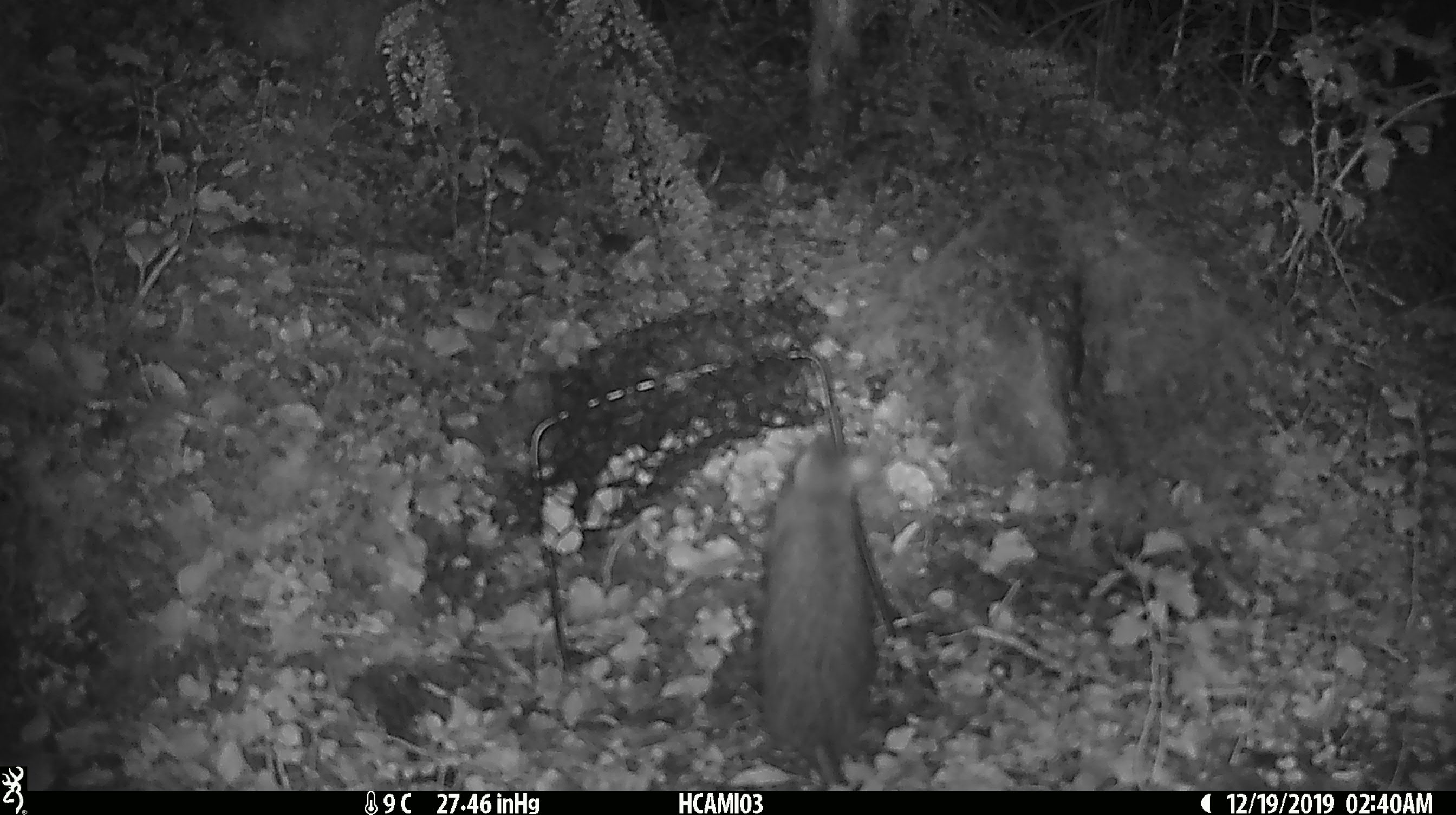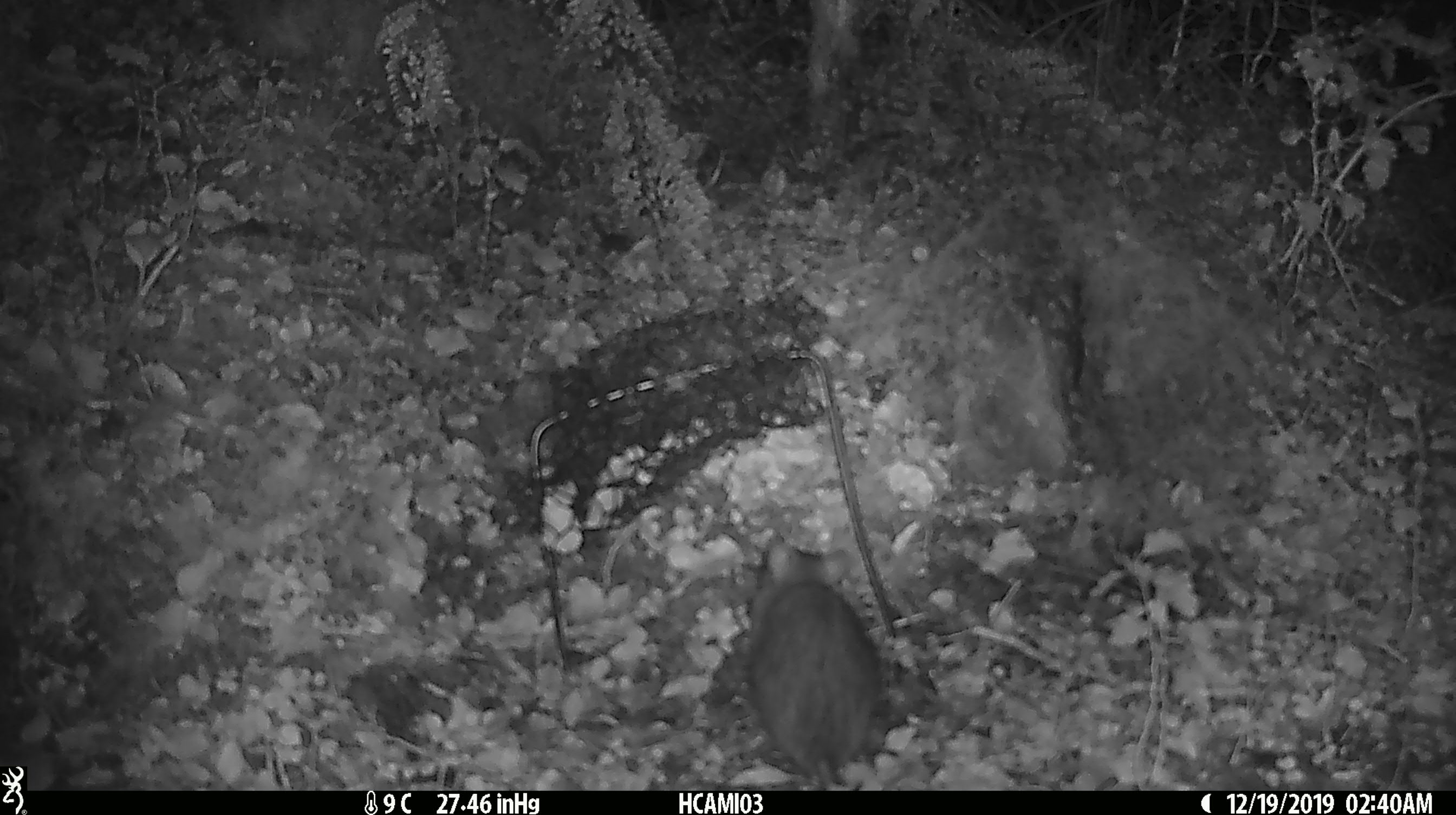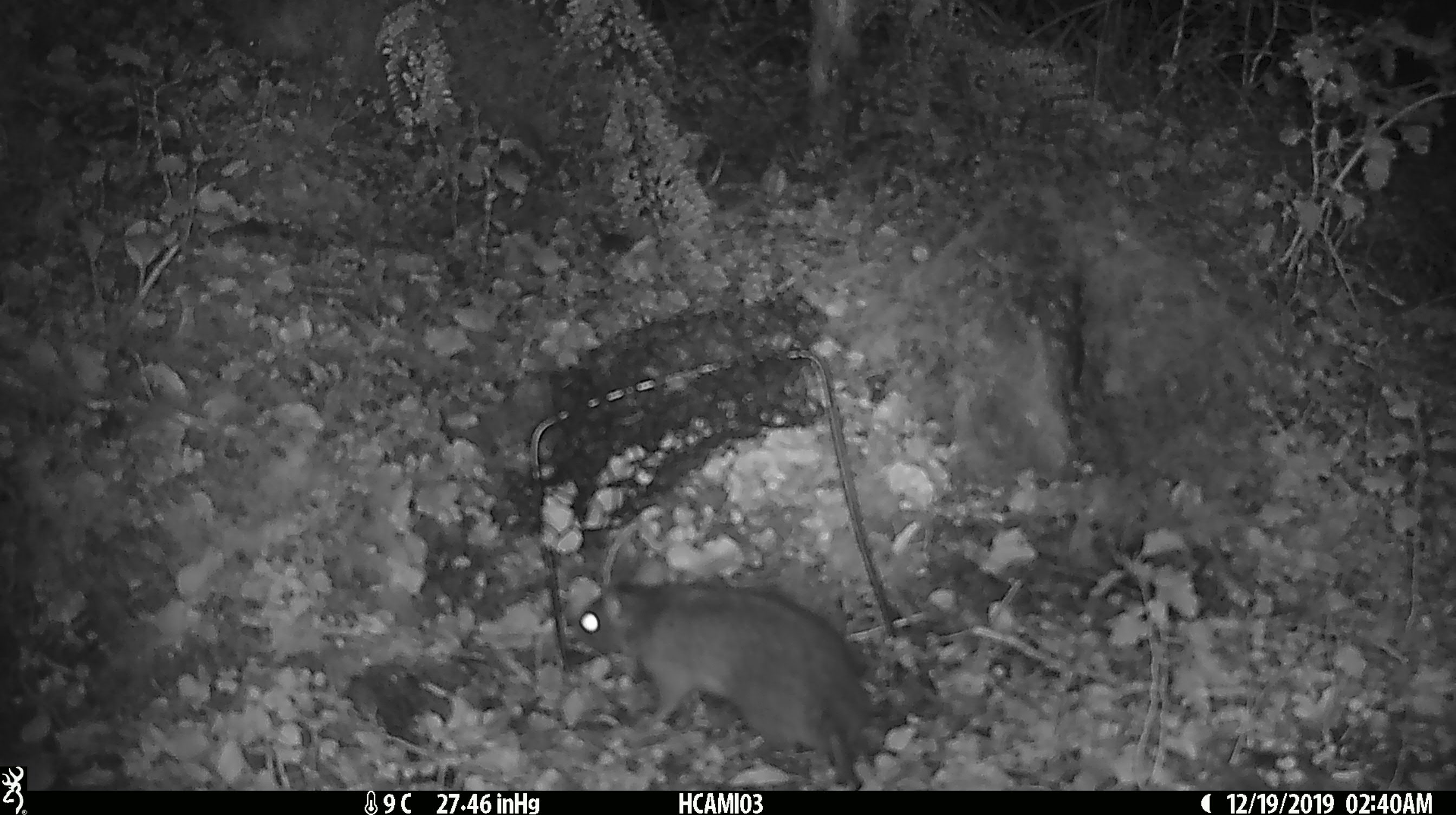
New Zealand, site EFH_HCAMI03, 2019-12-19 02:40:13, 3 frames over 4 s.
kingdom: Animalia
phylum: Chordata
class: Mammalia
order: Rodentia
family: Muridae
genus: Rattus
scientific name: Rattus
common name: rat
Rat (Rattus).